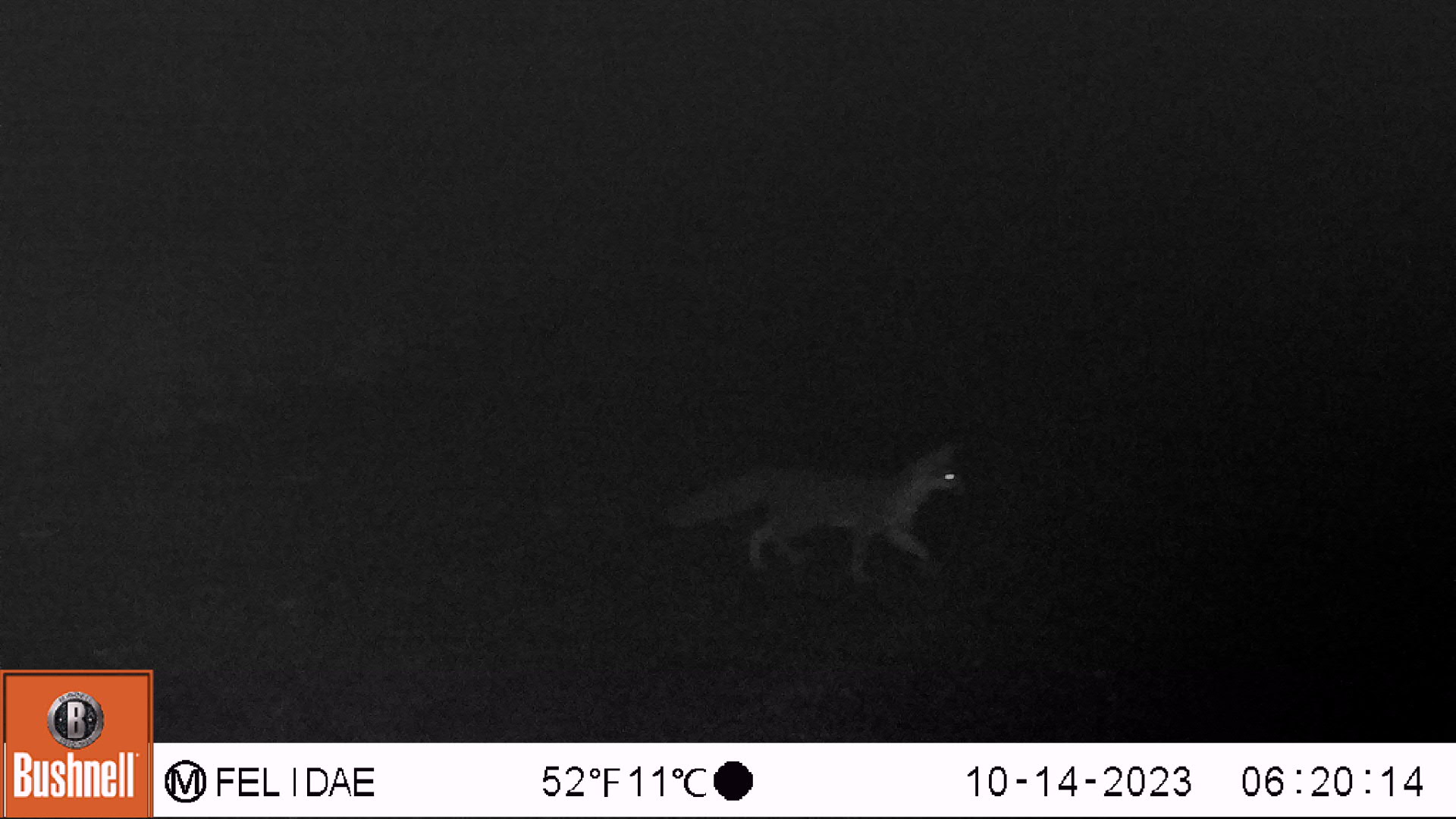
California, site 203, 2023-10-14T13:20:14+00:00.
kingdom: Animalia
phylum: Chordata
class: Mammalia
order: Carnivora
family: Canidae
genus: Urocyon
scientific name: Urocyon cinereoargenteus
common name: gray fox